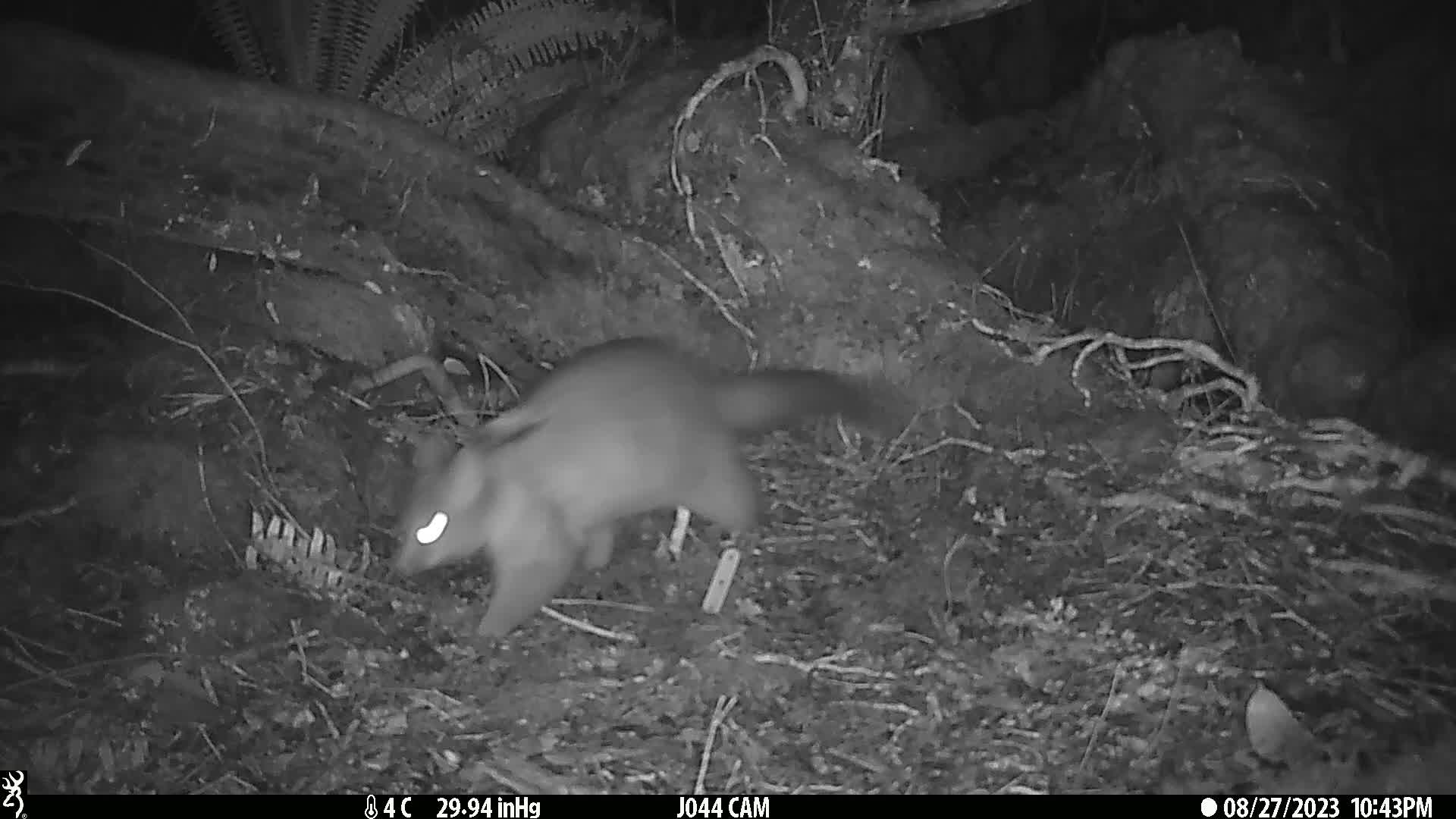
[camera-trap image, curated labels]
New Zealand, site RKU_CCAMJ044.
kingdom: Animalia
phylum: Chordata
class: Mammalia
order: Diprotodontia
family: Phalangeridae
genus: Trichosurus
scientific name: Trichosurus vulpecula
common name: common brushtail possum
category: possum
Possum (common brushtail possum) (Trichosurus vulpecula).